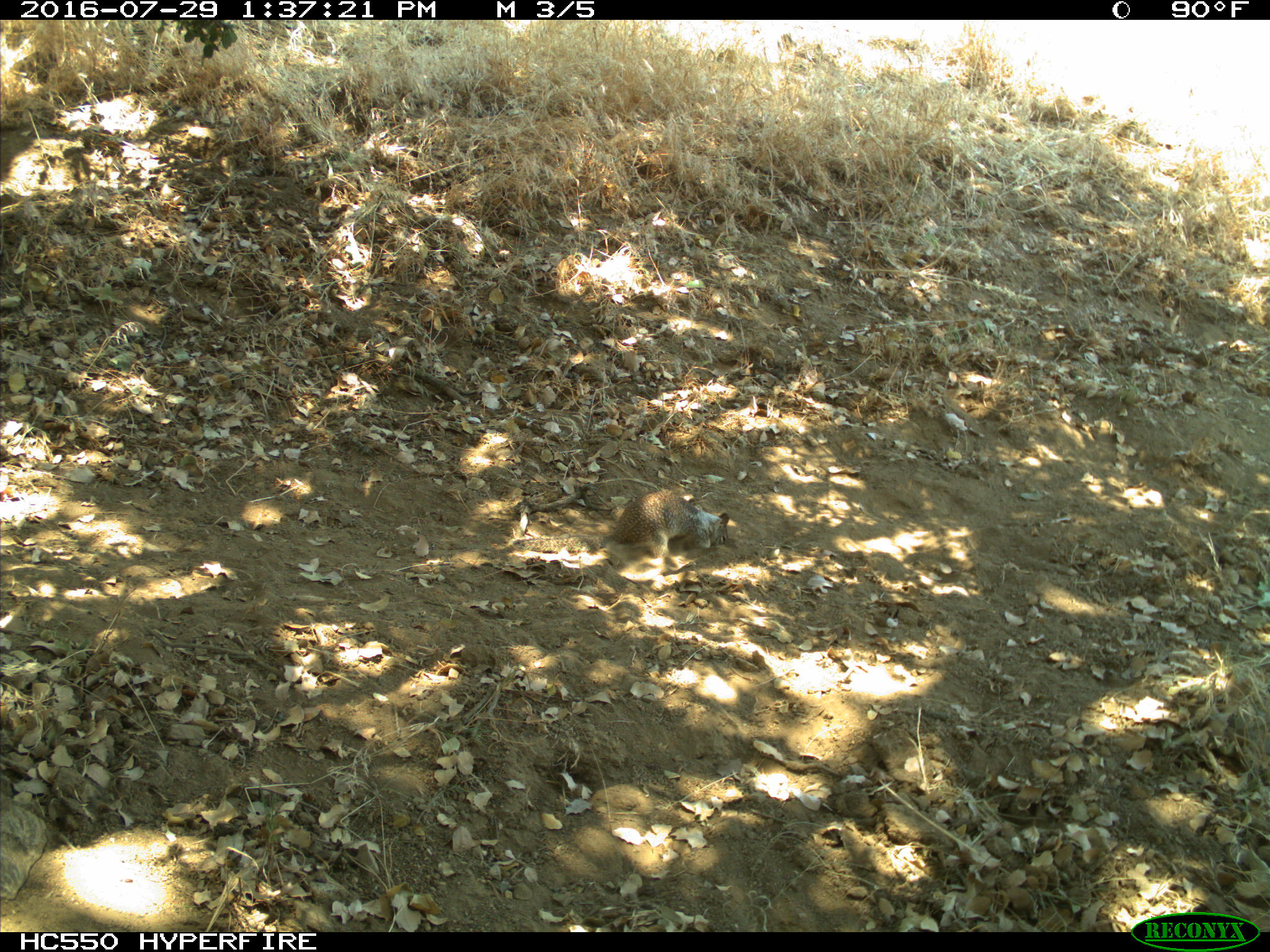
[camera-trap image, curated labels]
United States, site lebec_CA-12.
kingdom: Animalia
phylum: Chordata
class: Mammalia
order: Rodentia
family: Sciuridae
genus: Otospermophilus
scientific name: Otospermophilus beecheyi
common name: california ground squirrel